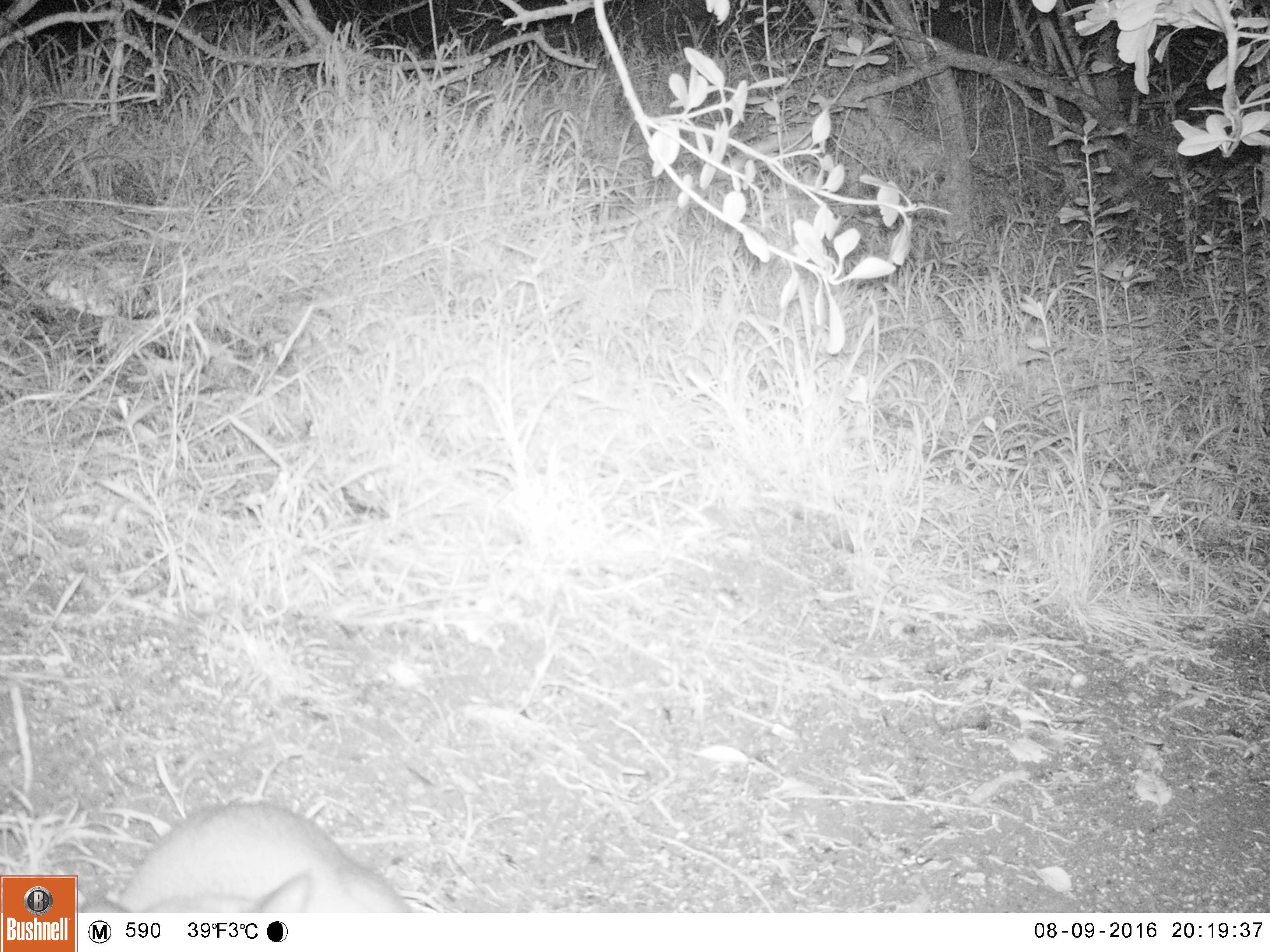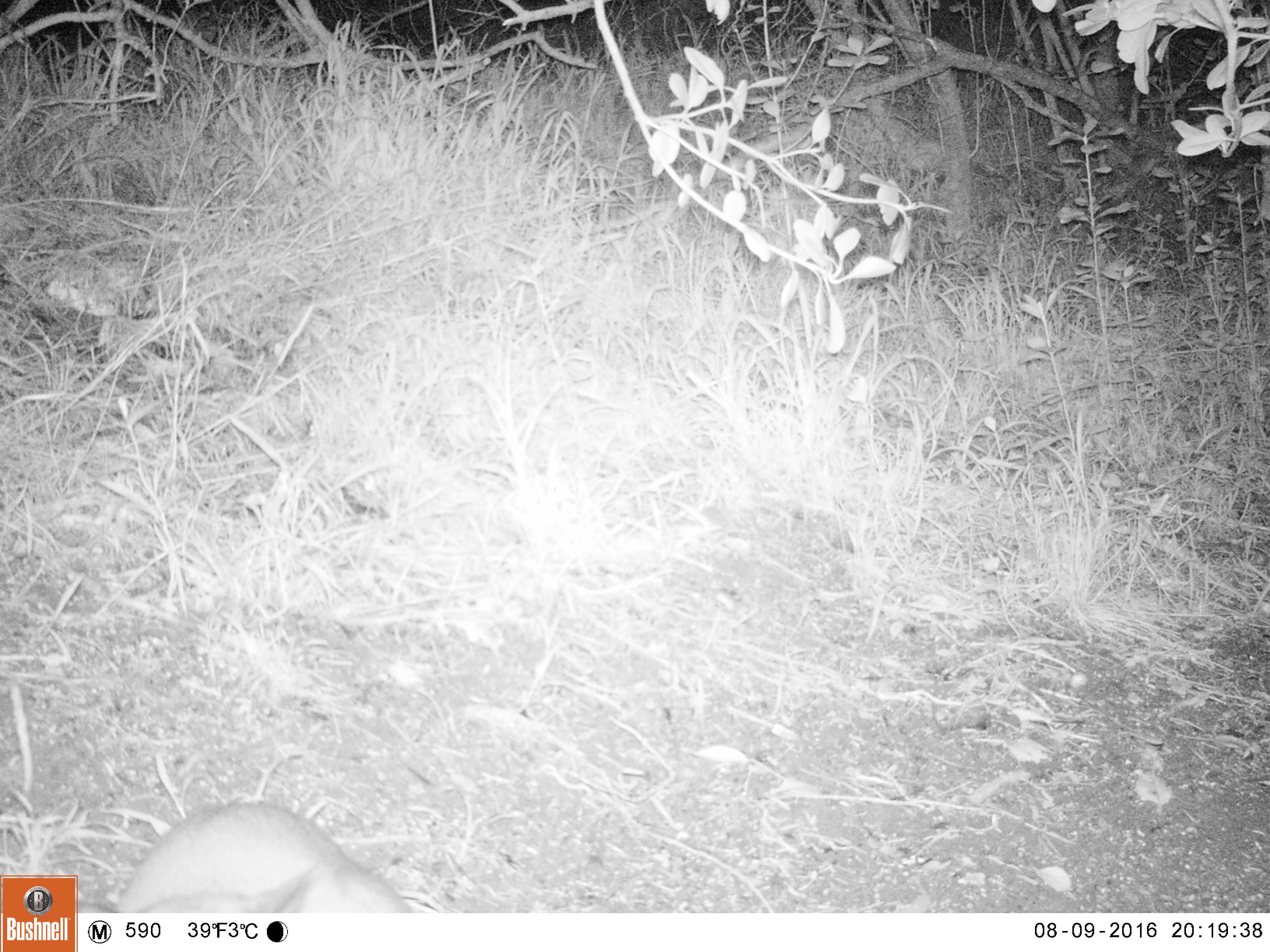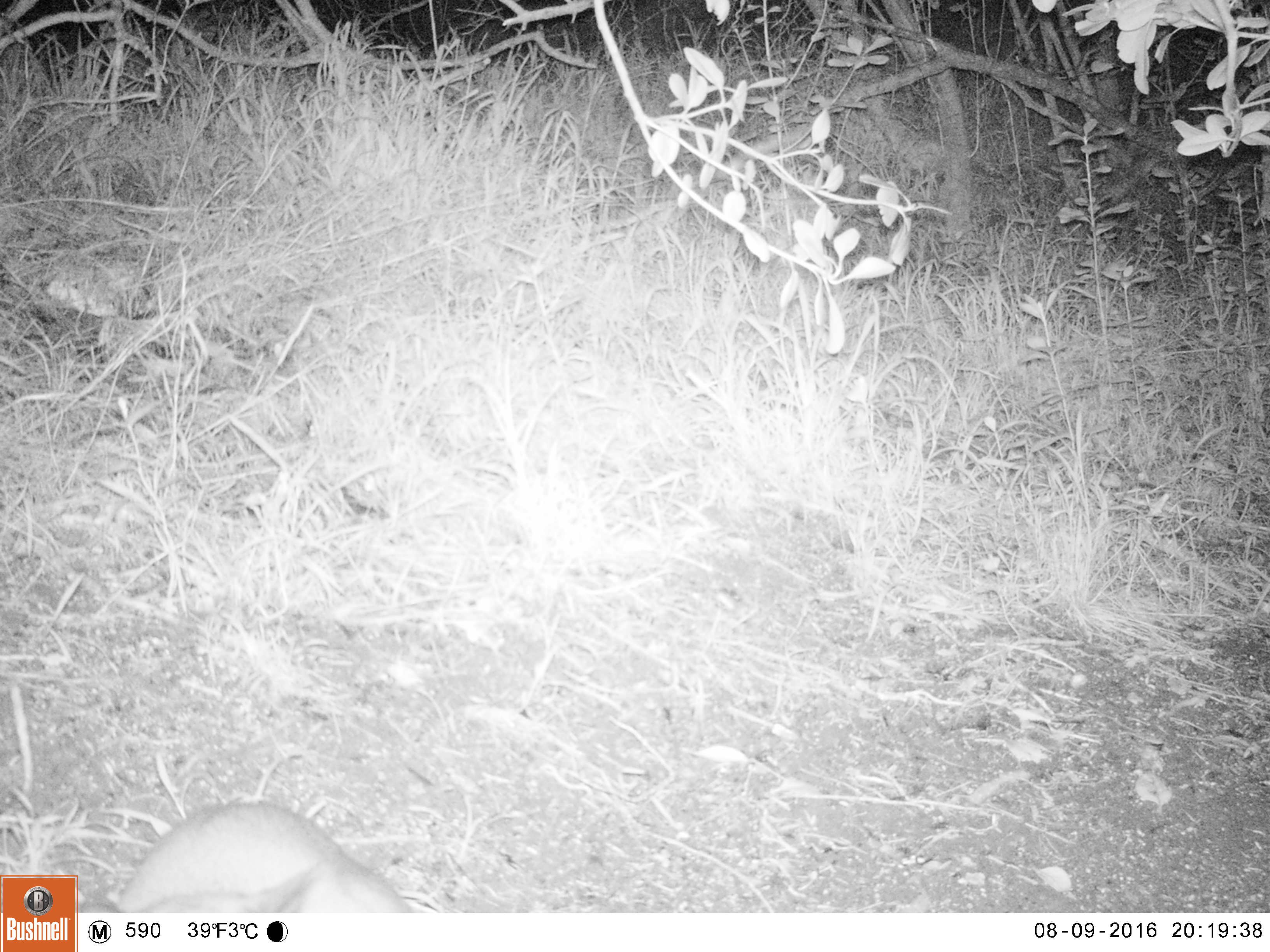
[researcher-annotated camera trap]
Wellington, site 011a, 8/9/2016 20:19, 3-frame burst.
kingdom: Animalia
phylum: Chordata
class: Mammalia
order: Carnivora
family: Felidae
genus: Felis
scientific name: Felis catus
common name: cat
Cat (Felis catus).